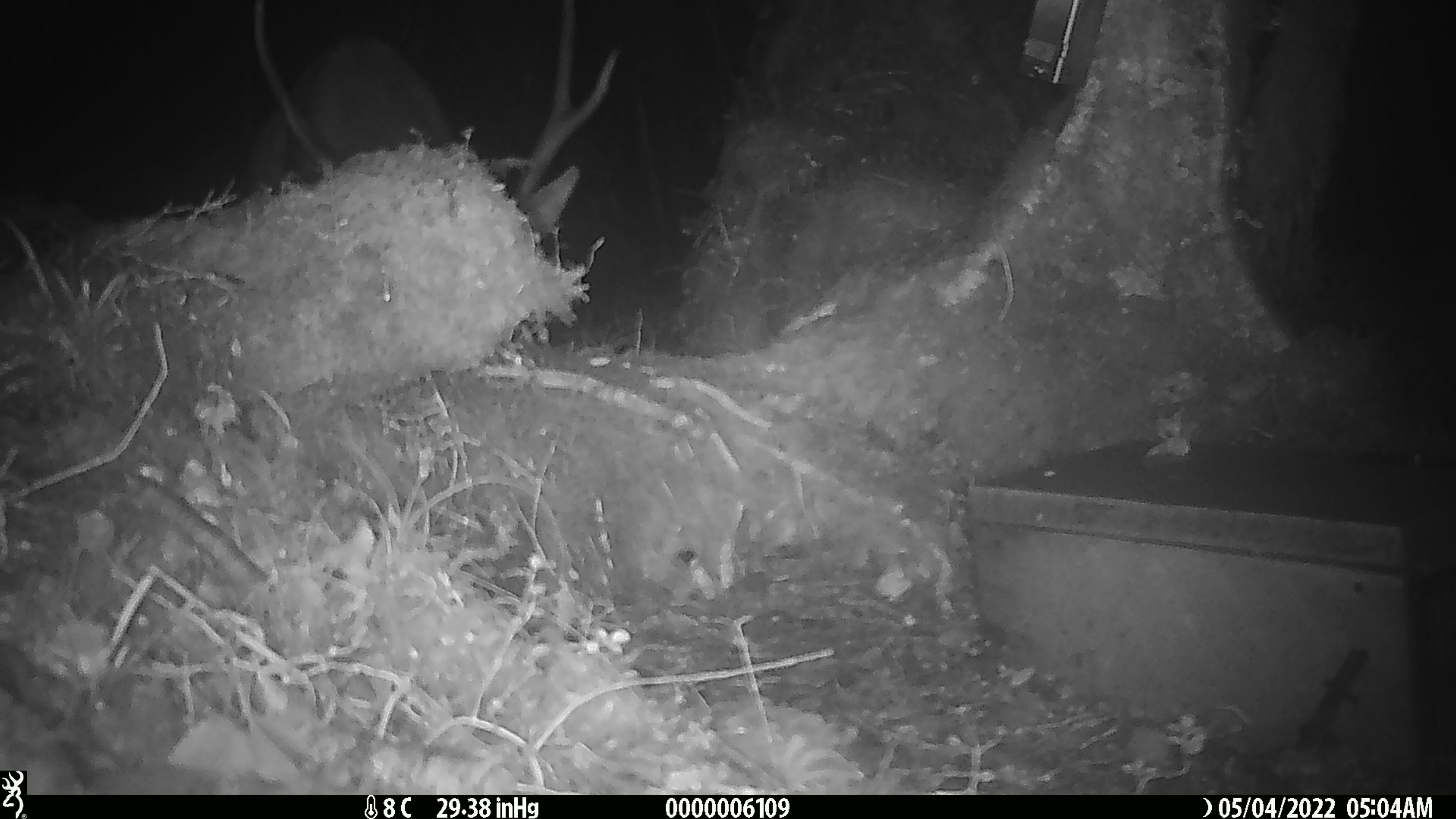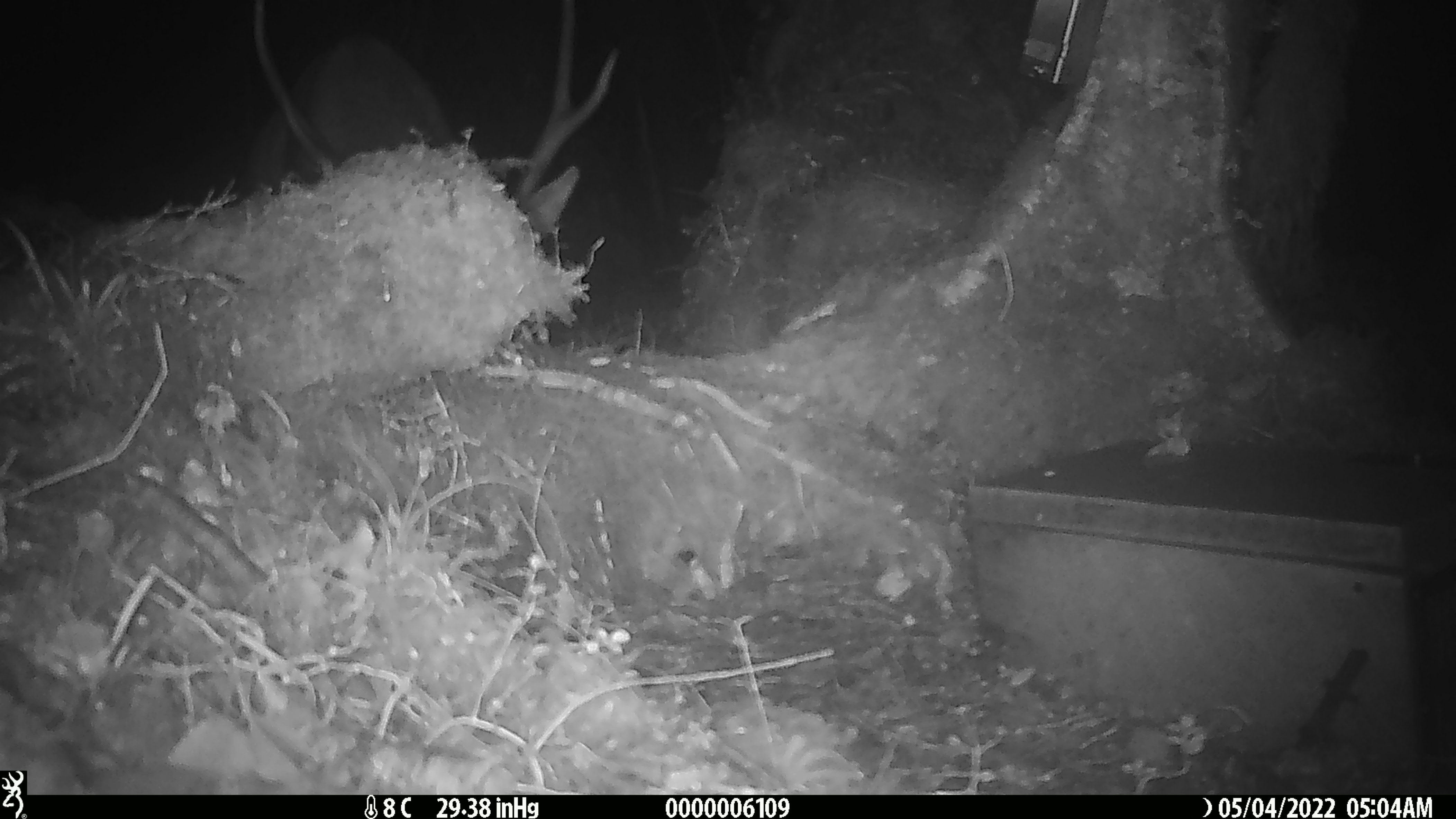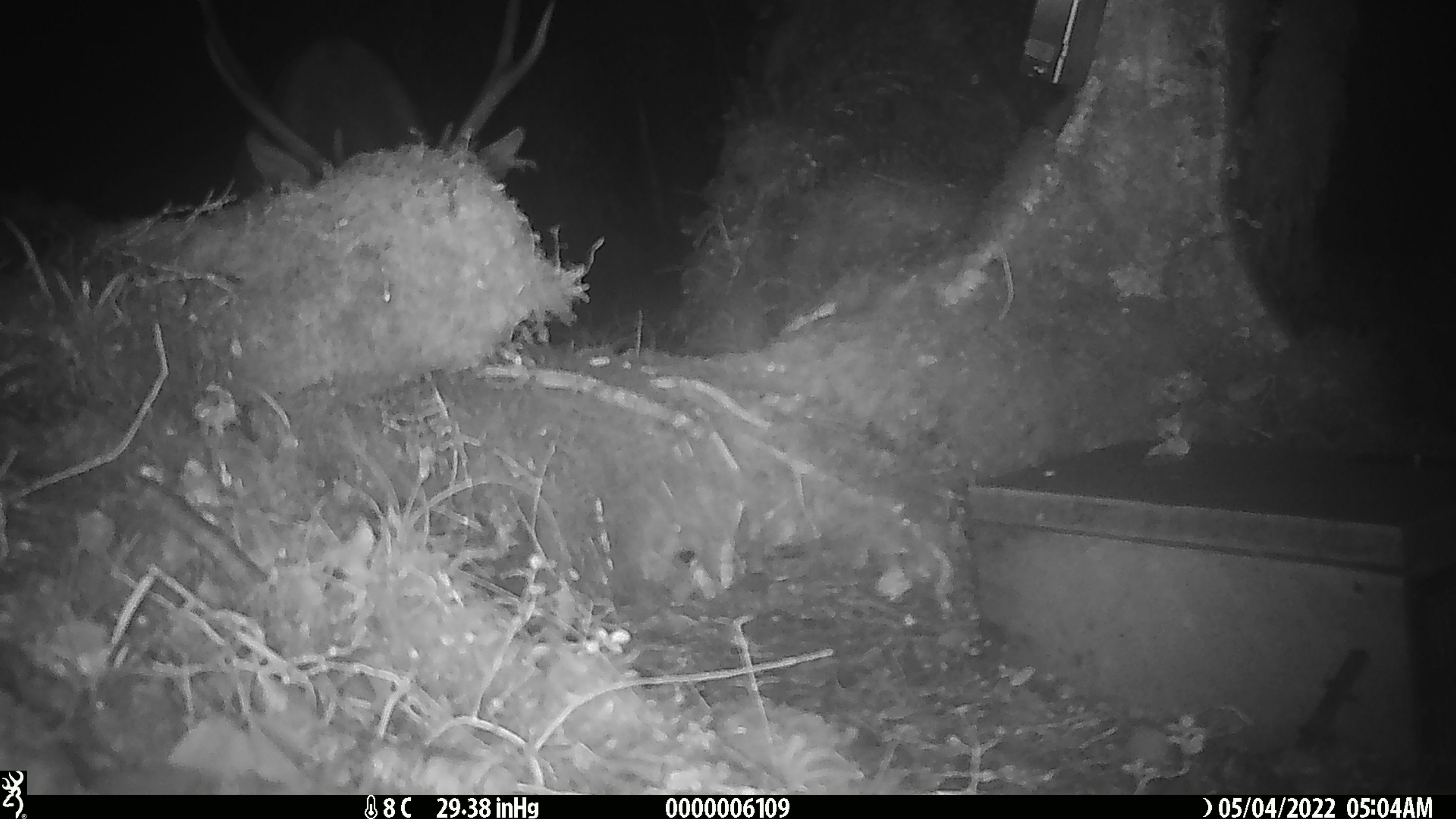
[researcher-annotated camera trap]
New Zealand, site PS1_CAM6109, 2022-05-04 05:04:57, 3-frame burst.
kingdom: Animalia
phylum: Chordata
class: Mammalia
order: Artiodactyla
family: Cervidae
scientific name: Cervidae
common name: deer